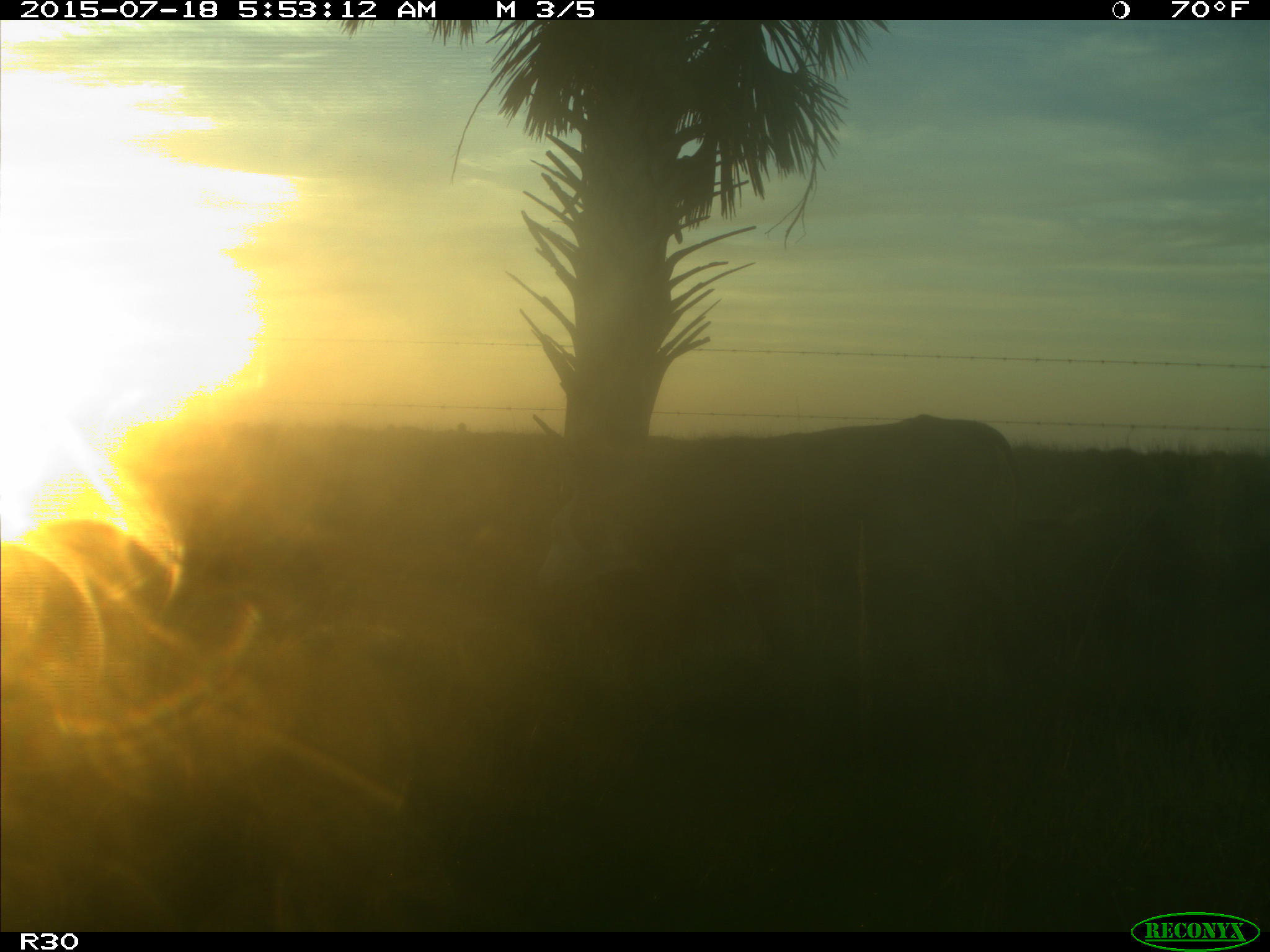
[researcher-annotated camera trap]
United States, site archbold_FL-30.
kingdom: Animalia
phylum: Chordata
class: Mammalia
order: Artiodactyla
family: Bovidae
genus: Bos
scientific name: Bos taurus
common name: domestic cow